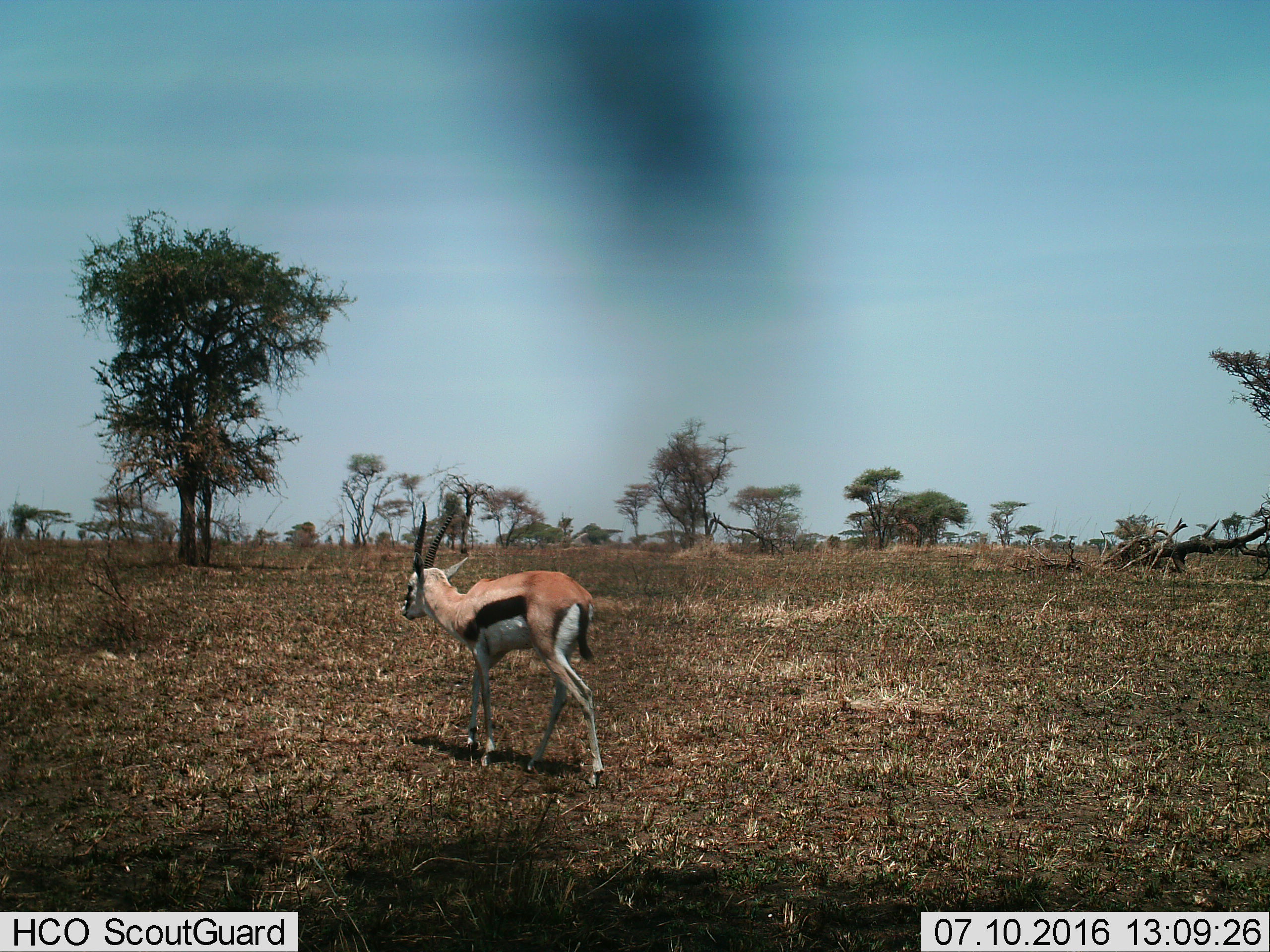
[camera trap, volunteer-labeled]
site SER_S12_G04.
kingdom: Animalia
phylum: Chordata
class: Mammalia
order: Artiodactyla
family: Bovidae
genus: Eudorcas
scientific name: Eudorcas thomsonii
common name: thomson's gazelle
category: gazellethomsons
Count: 1.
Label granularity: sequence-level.